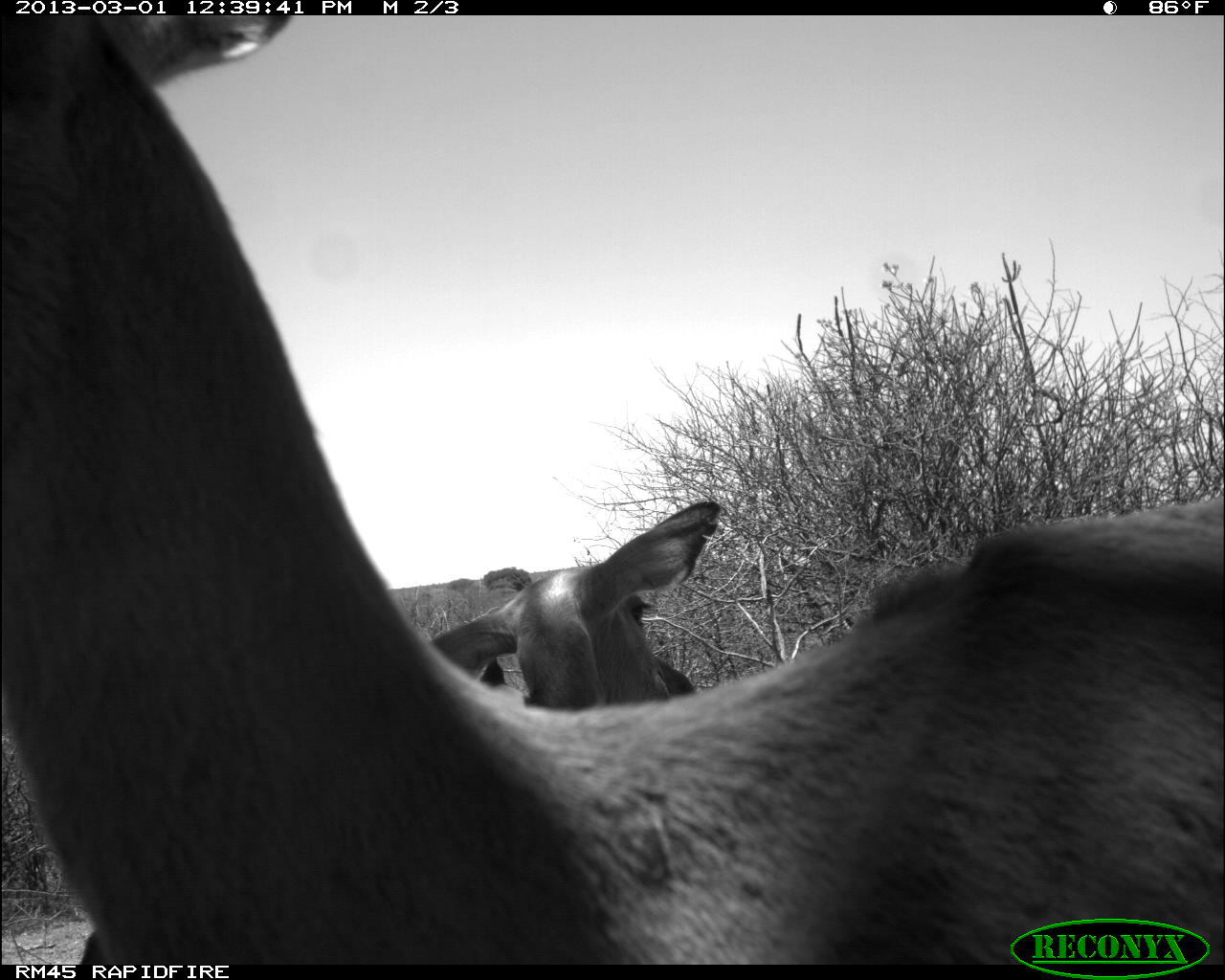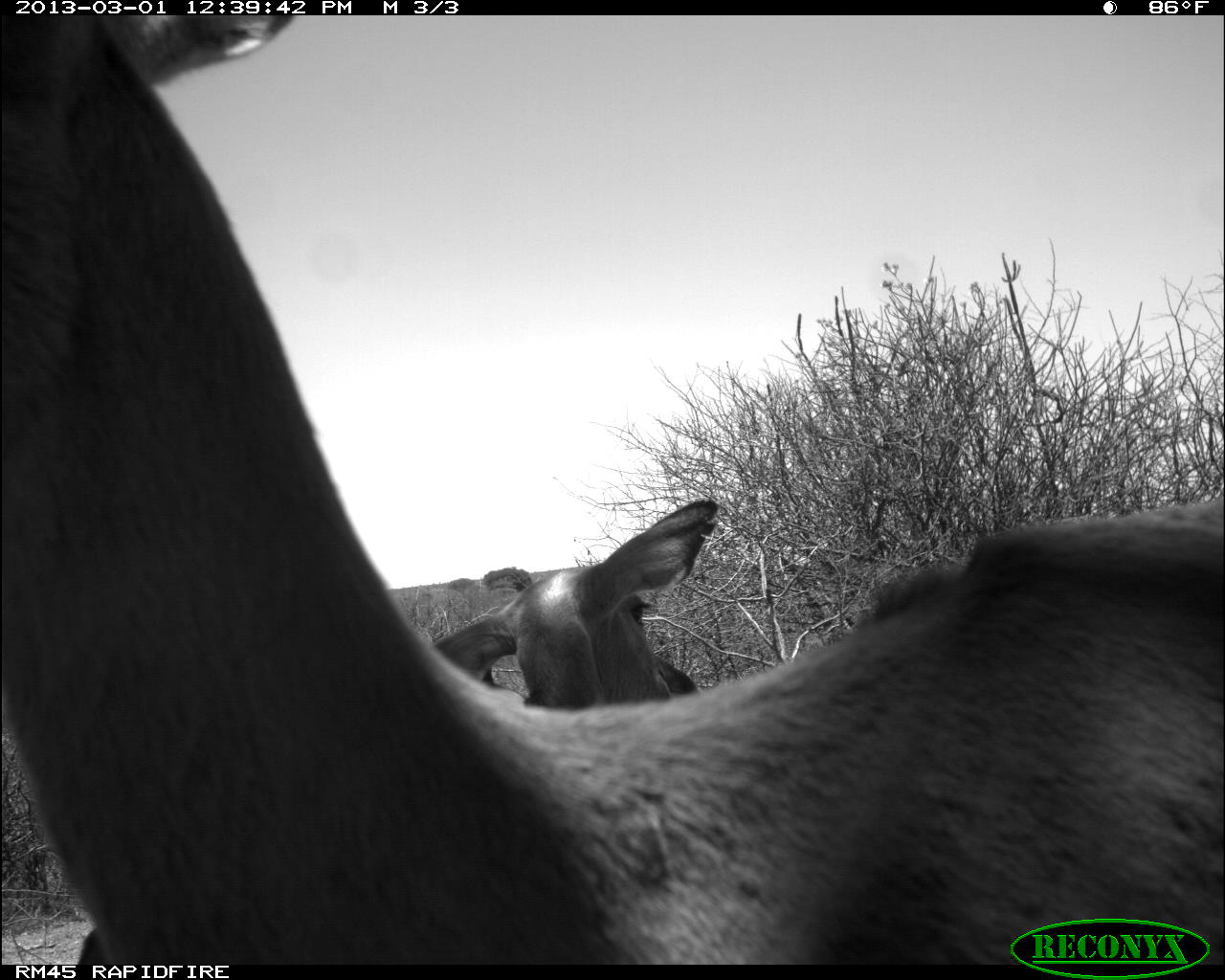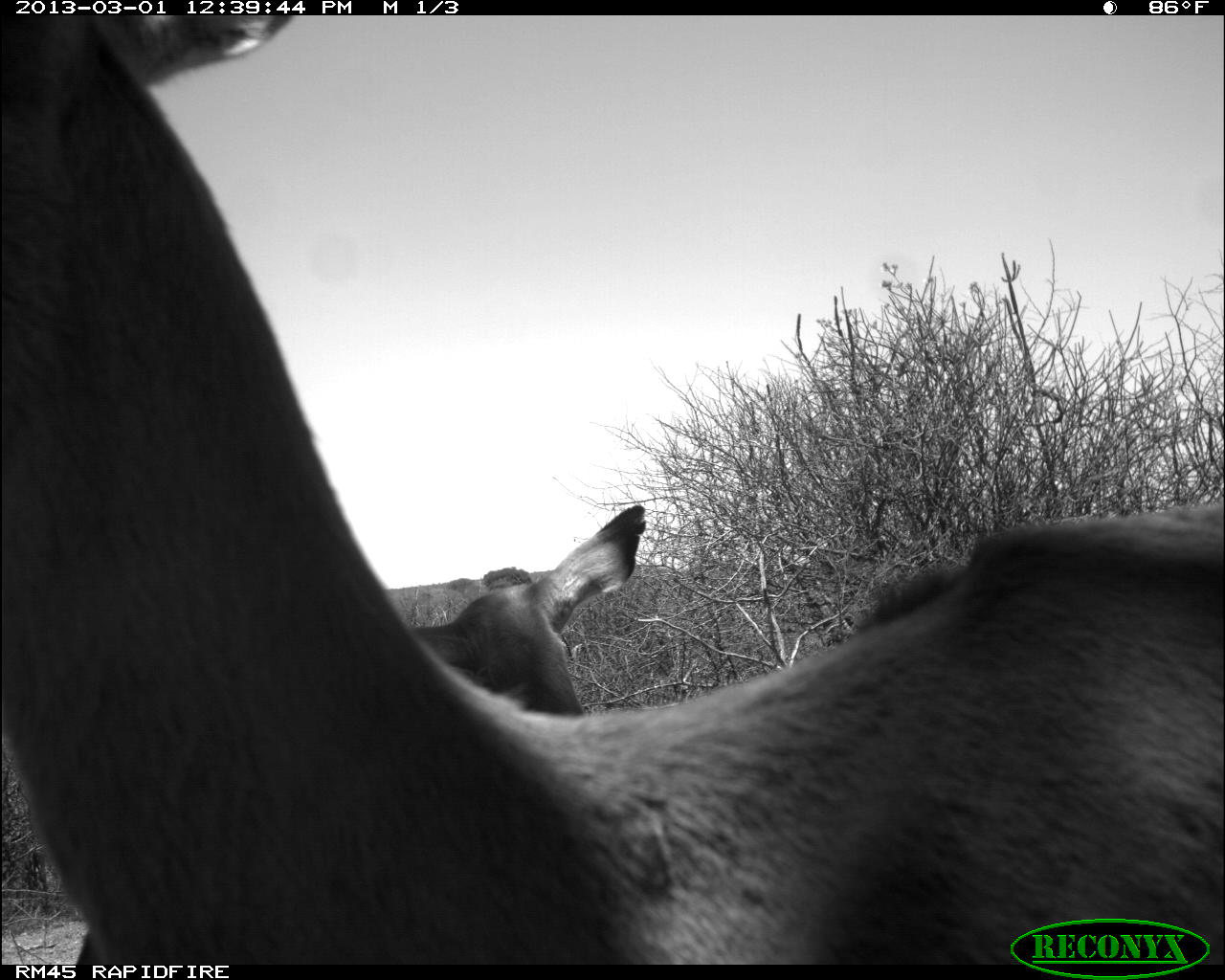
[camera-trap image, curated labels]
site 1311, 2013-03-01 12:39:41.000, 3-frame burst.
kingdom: Animalia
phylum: Chordata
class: Mammalia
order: Artiodactyla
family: Bovidae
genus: Aepyceros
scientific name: Aepyceros melampus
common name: impala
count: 3